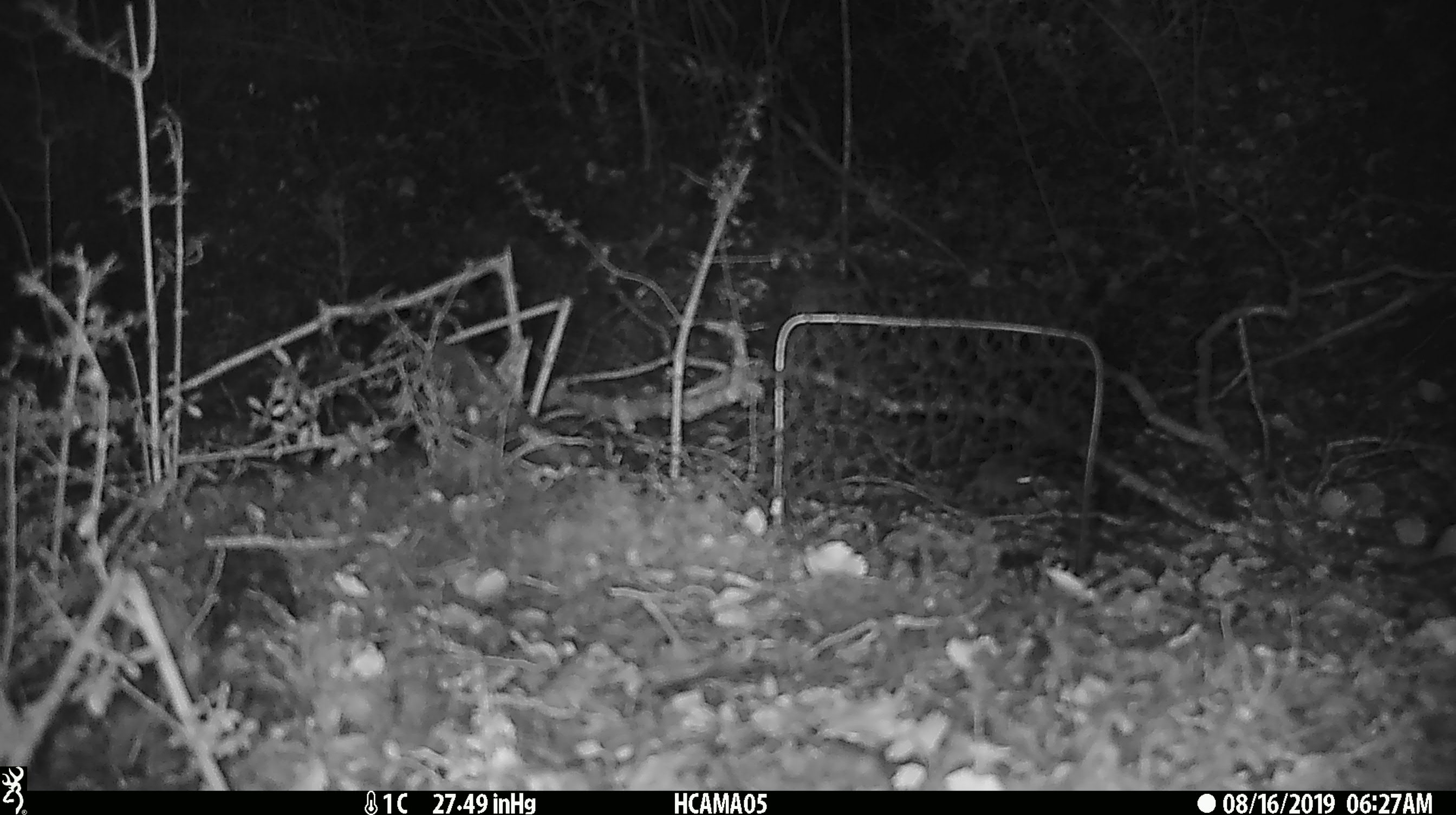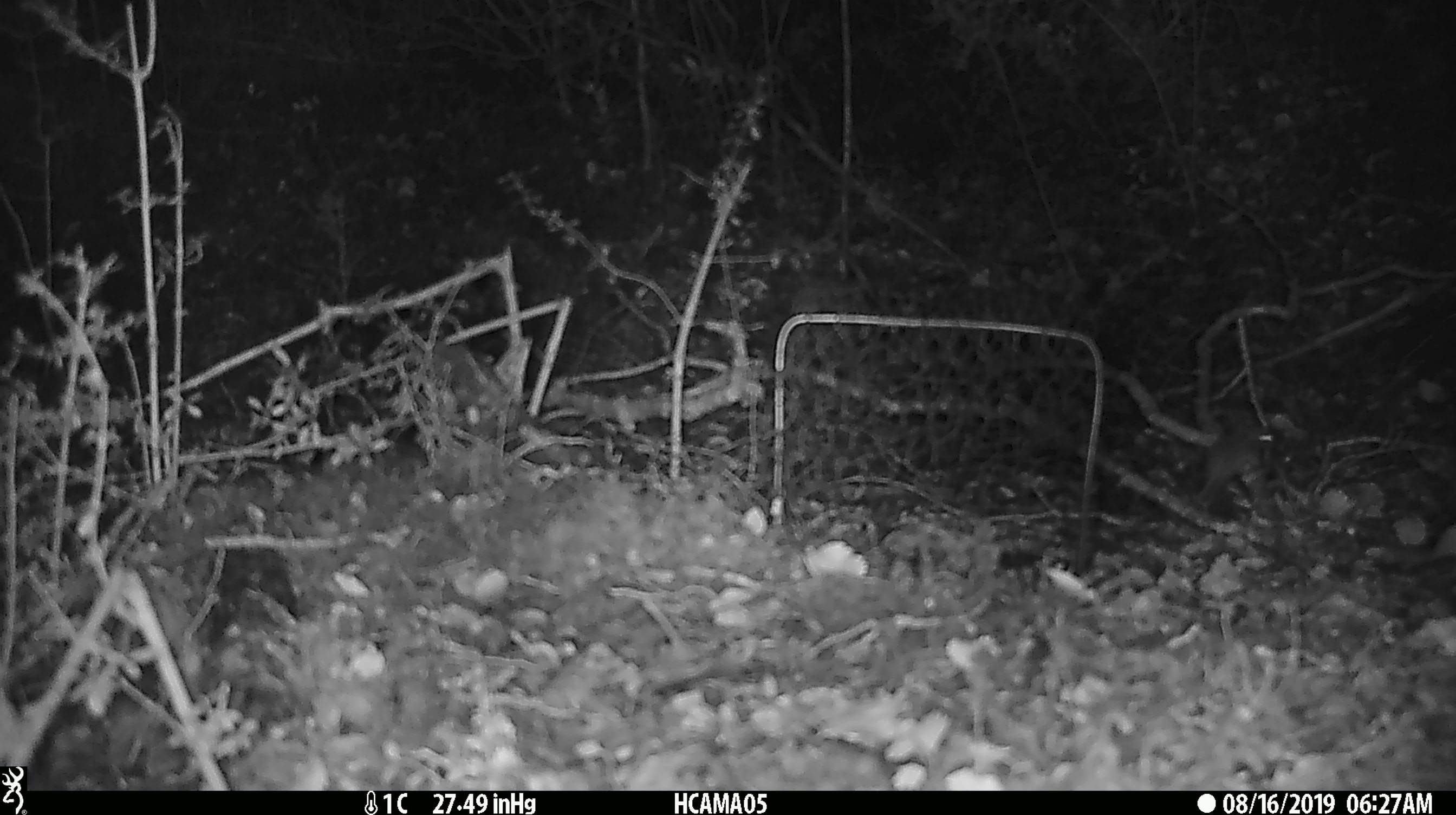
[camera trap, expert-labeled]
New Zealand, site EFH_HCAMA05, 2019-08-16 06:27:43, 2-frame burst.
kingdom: Animalia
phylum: Chordata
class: Aves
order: Passeriformes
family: Acanthisittidae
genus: Acanthisitta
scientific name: Acanthisitta chloris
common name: rifleman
Rifleman (Acanthisitta chloris).